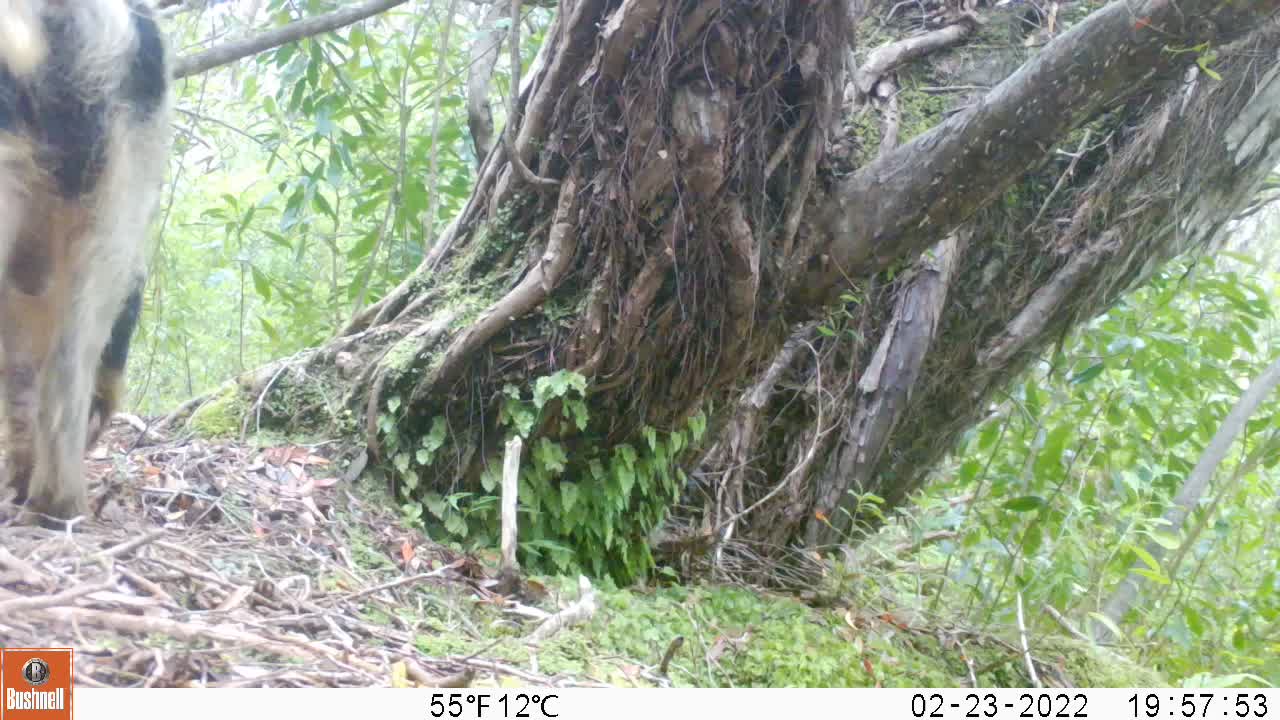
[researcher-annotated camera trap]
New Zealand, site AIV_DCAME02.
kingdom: Animalia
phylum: Chordata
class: Mammalia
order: Artiodactyla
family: Suidae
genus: Sus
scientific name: Sus scrofa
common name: pig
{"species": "pig (Sus scrofa)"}